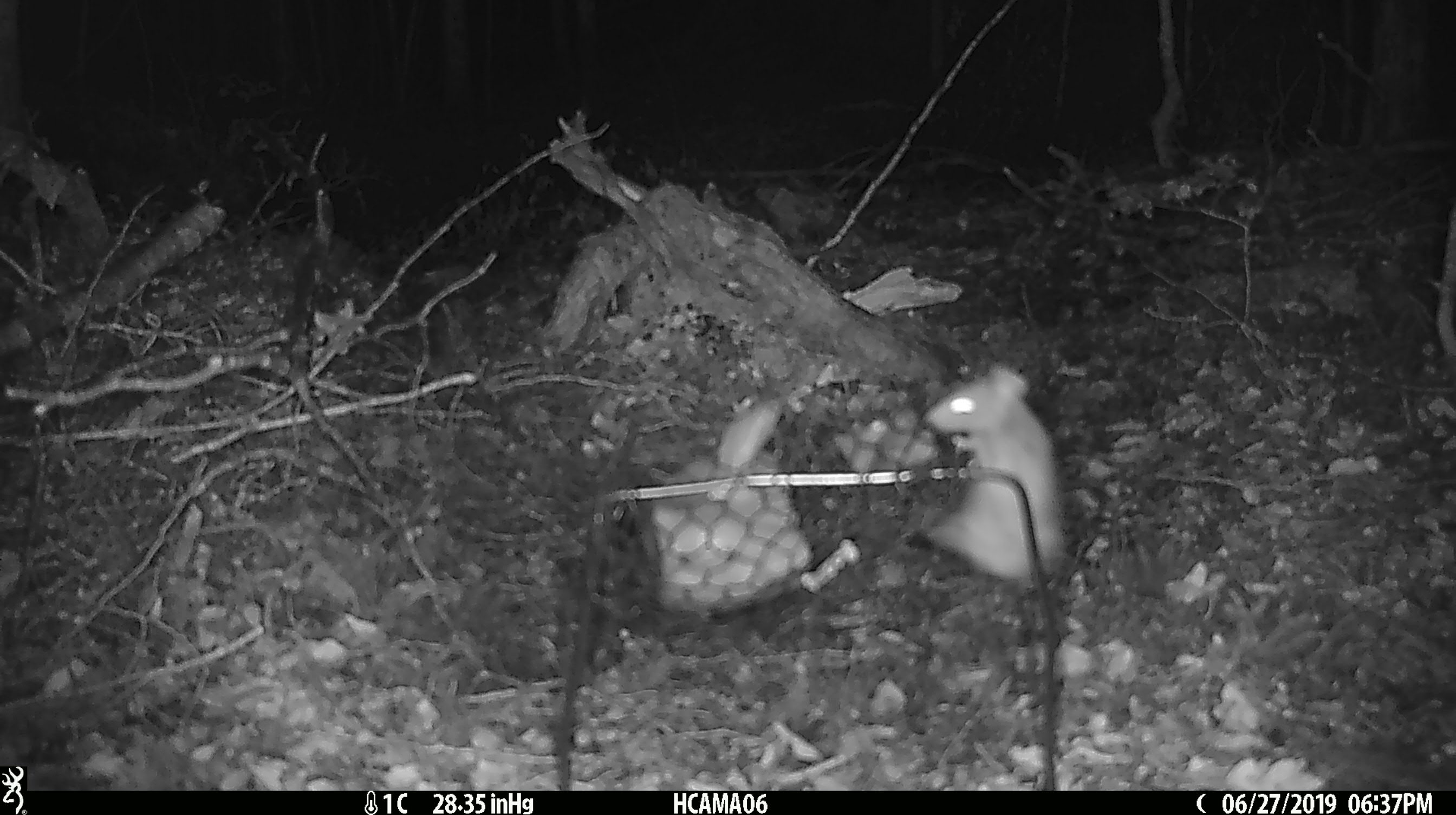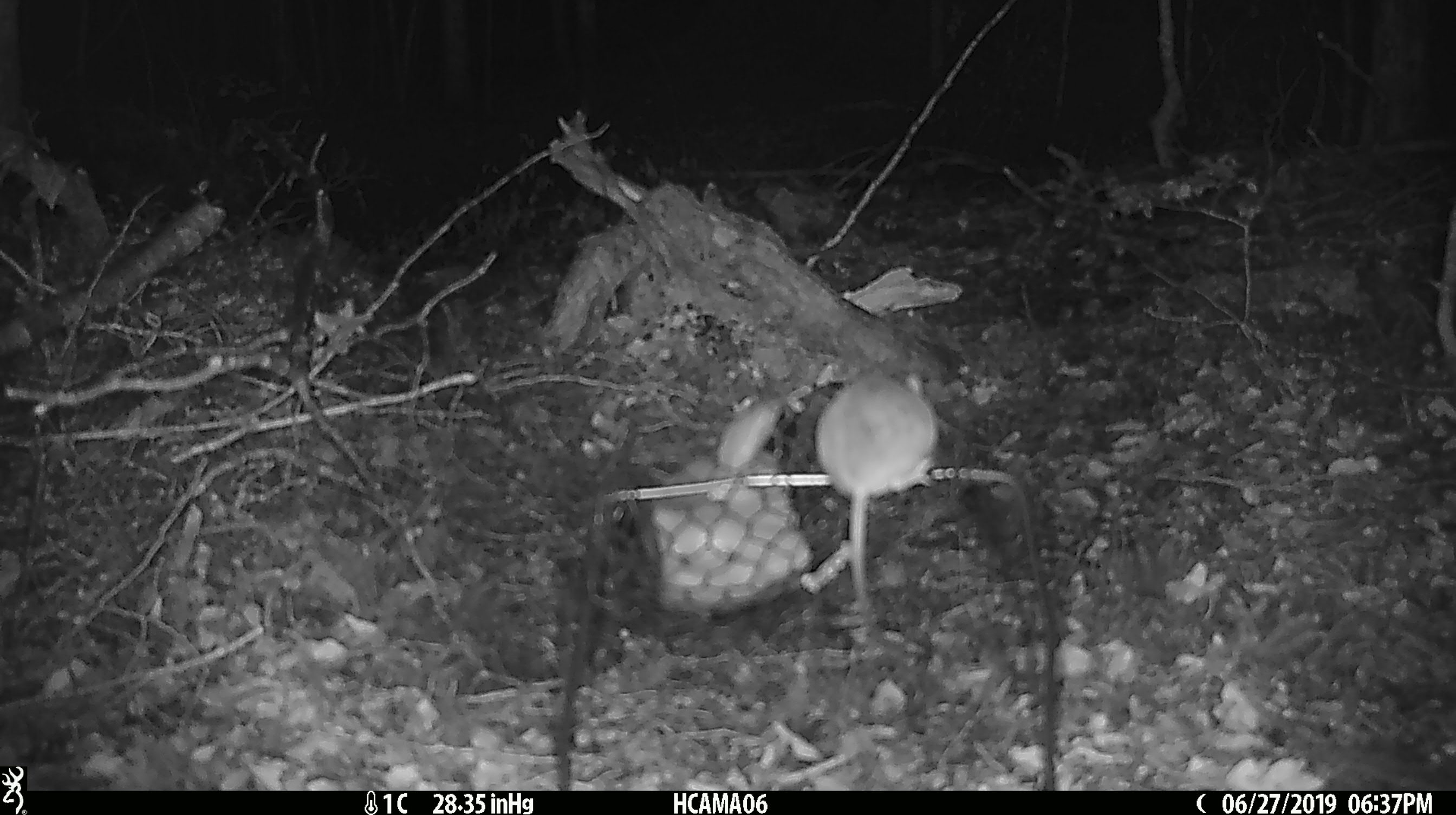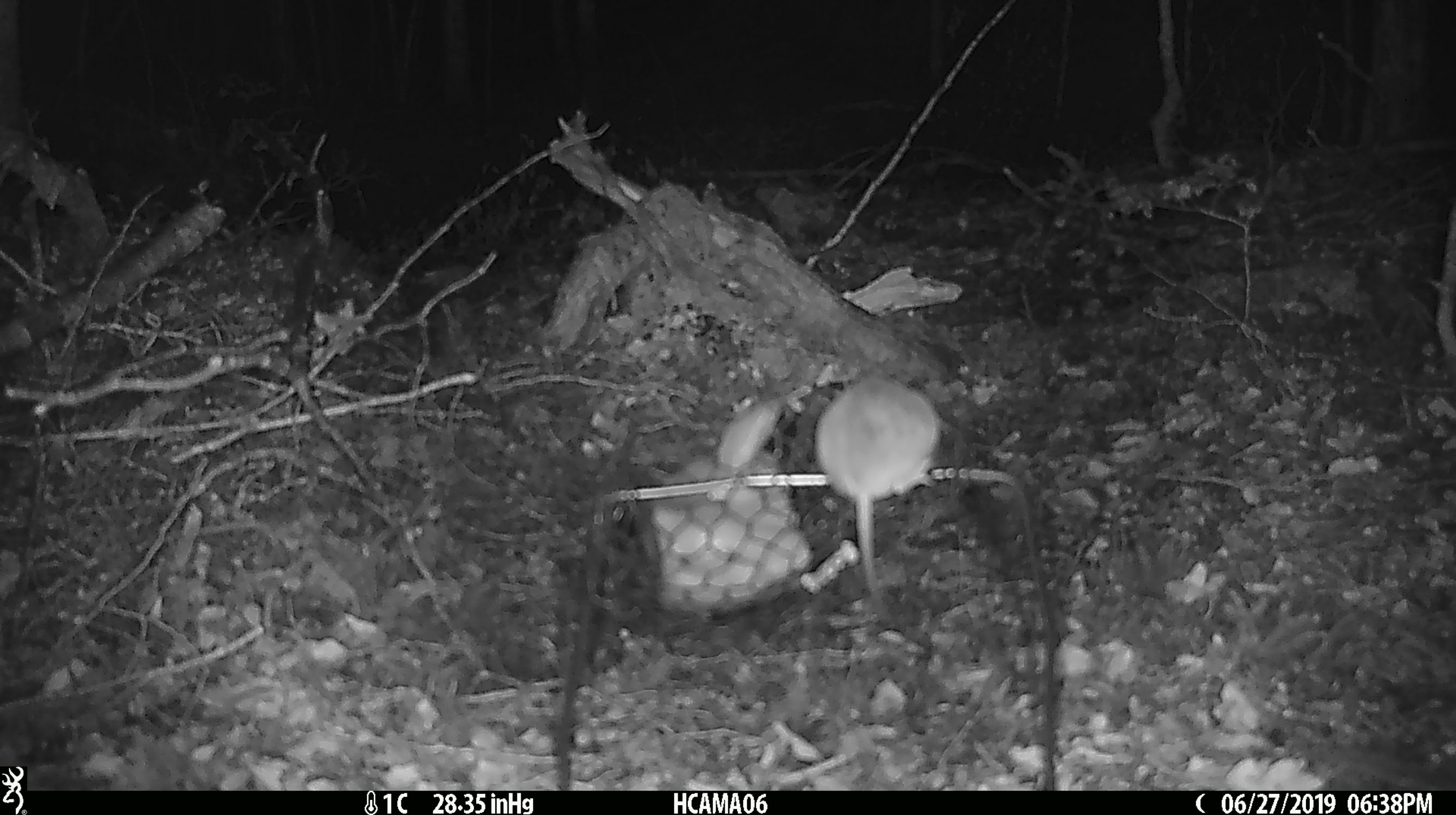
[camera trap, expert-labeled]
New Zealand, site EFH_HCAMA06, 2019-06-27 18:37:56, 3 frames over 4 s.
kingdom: Animalia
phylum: Chordata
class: Mammalia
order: Rodentia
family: Muridae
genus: Mus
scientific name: Mus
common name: mouse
Mouse (Mus).